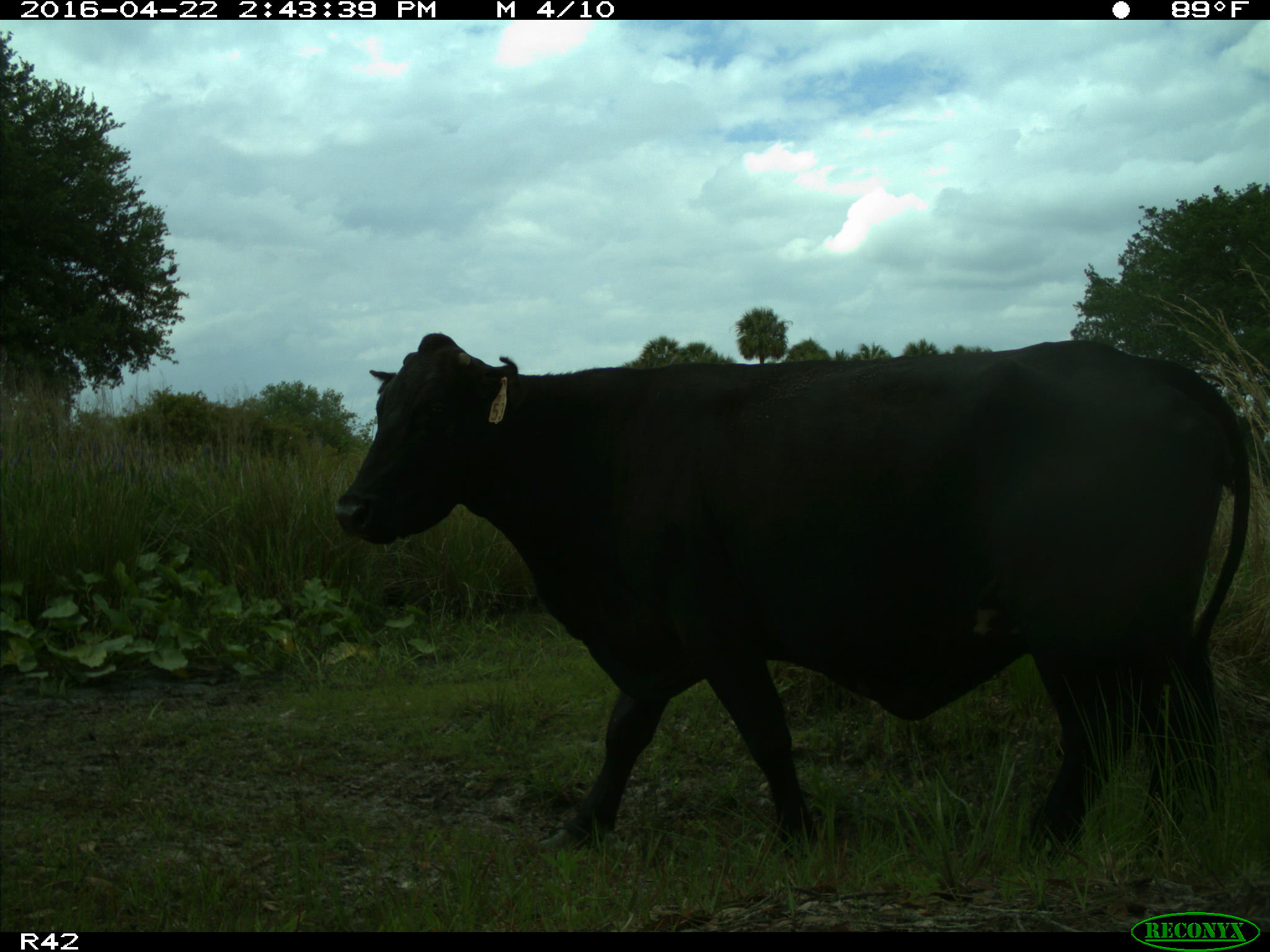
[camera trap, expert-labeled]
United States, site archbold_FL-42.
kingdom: Animalia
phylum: Chordata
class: Mammalia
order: Artiodactyla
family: Bovidae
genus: Bos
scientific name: Bos taurus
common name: domestic cow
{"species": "Bos taurus (domestic cow)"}